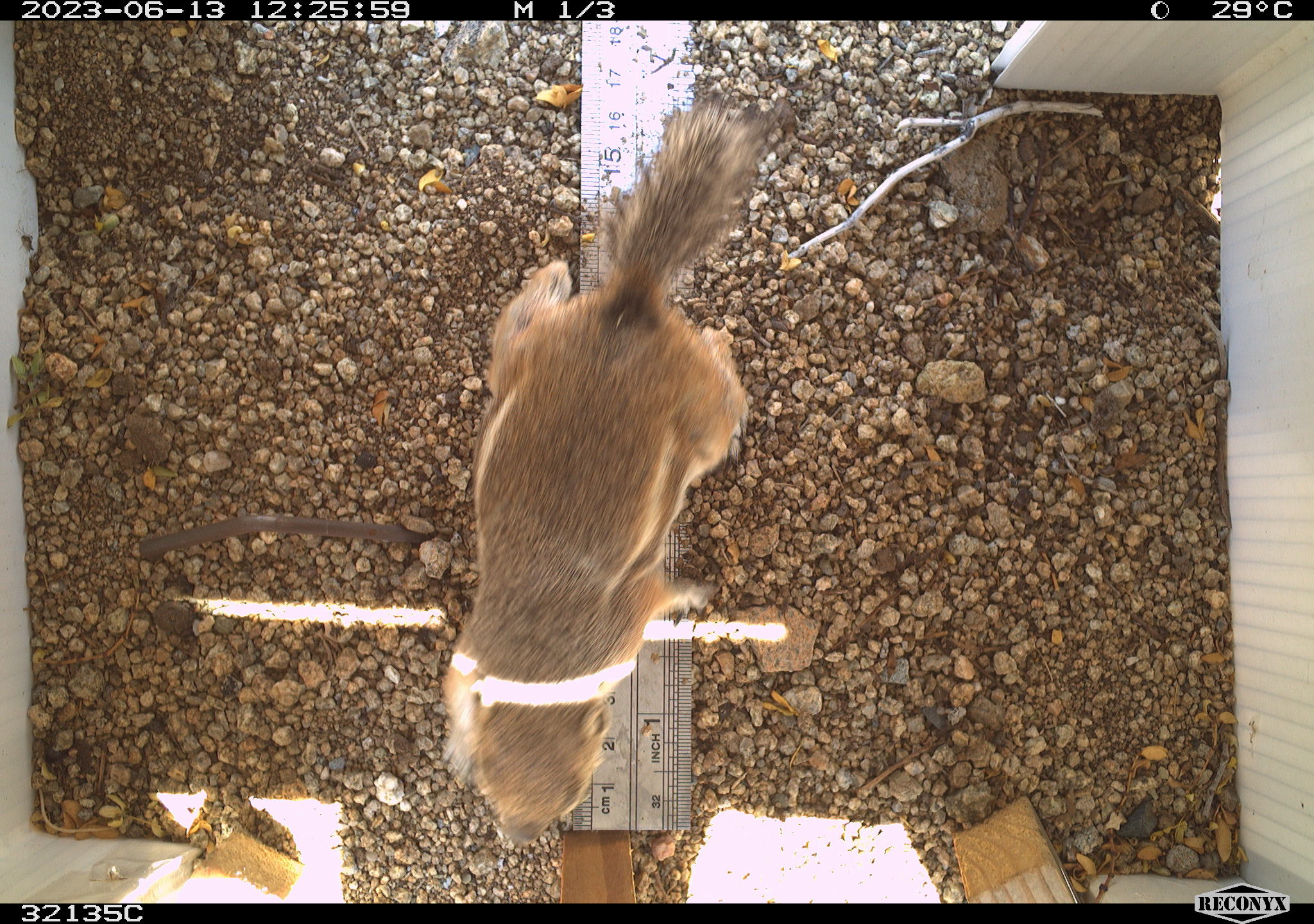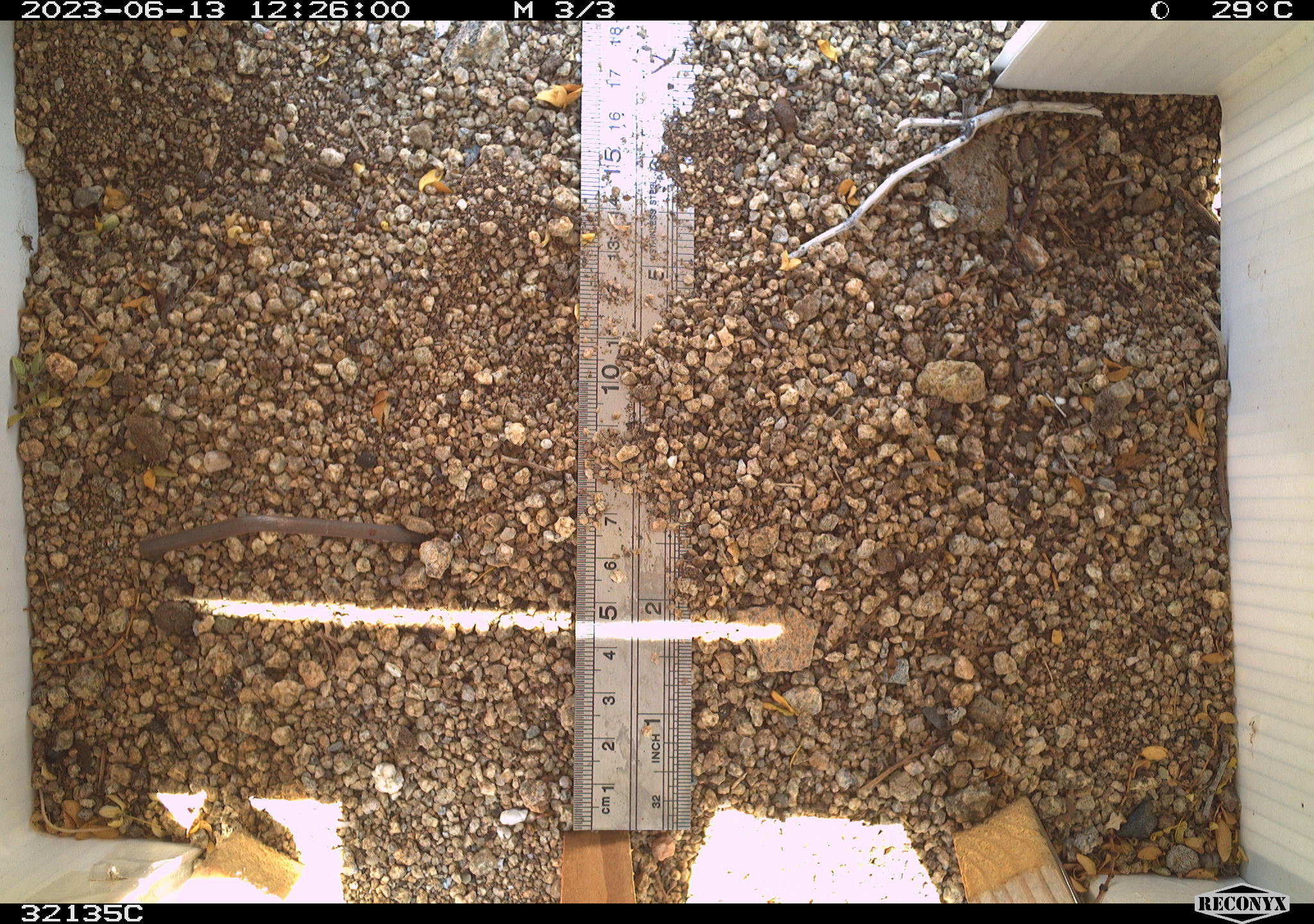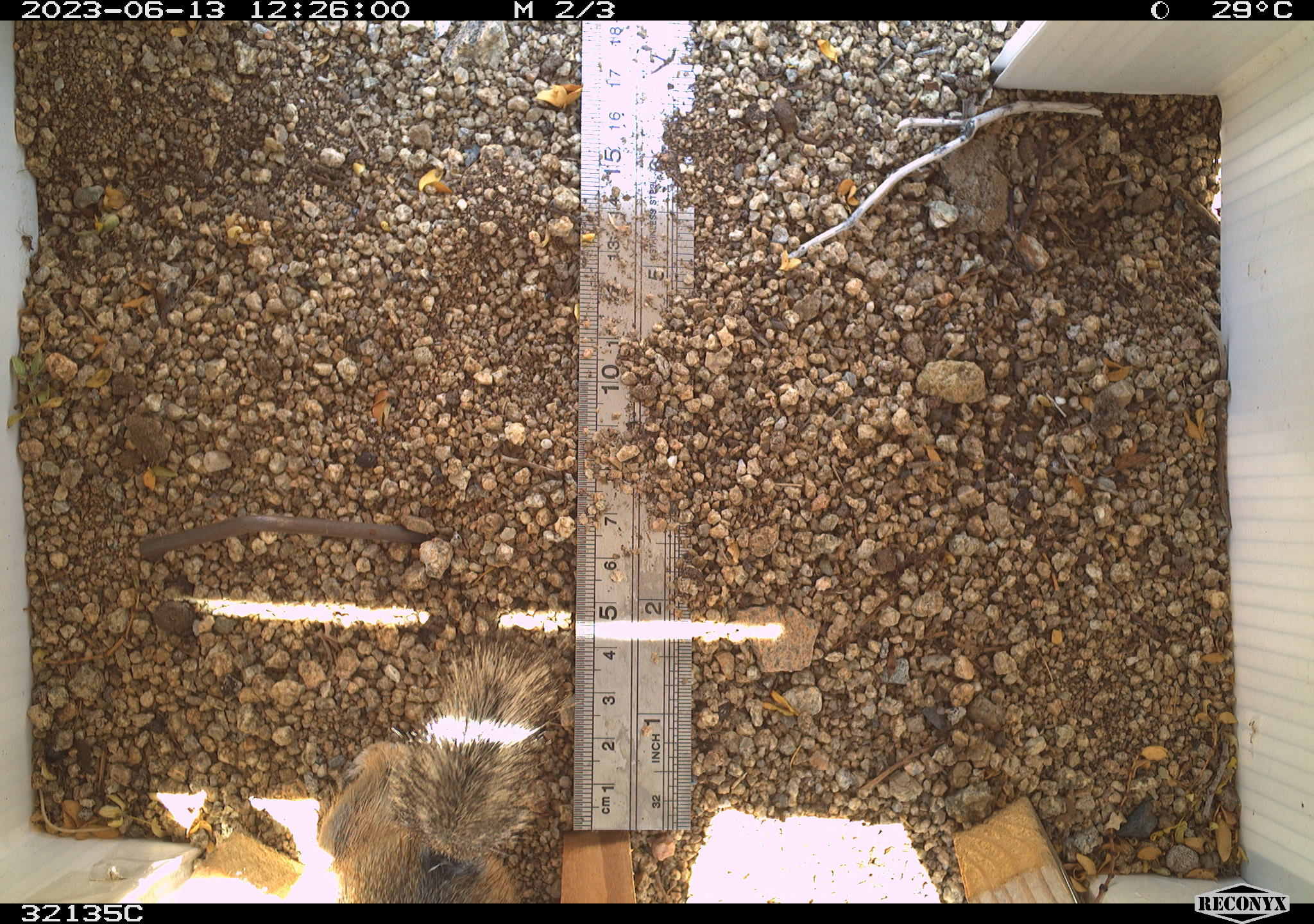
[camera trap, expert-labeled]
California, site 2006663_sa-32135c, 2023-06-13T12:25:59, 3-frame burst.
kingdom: Animalia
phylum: Chordata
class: Mammalia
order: Rodentia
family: Sciuridae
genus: Ammospermophilus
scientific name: Ammospermophilus leucurus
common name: white-tailed antelope squirrel